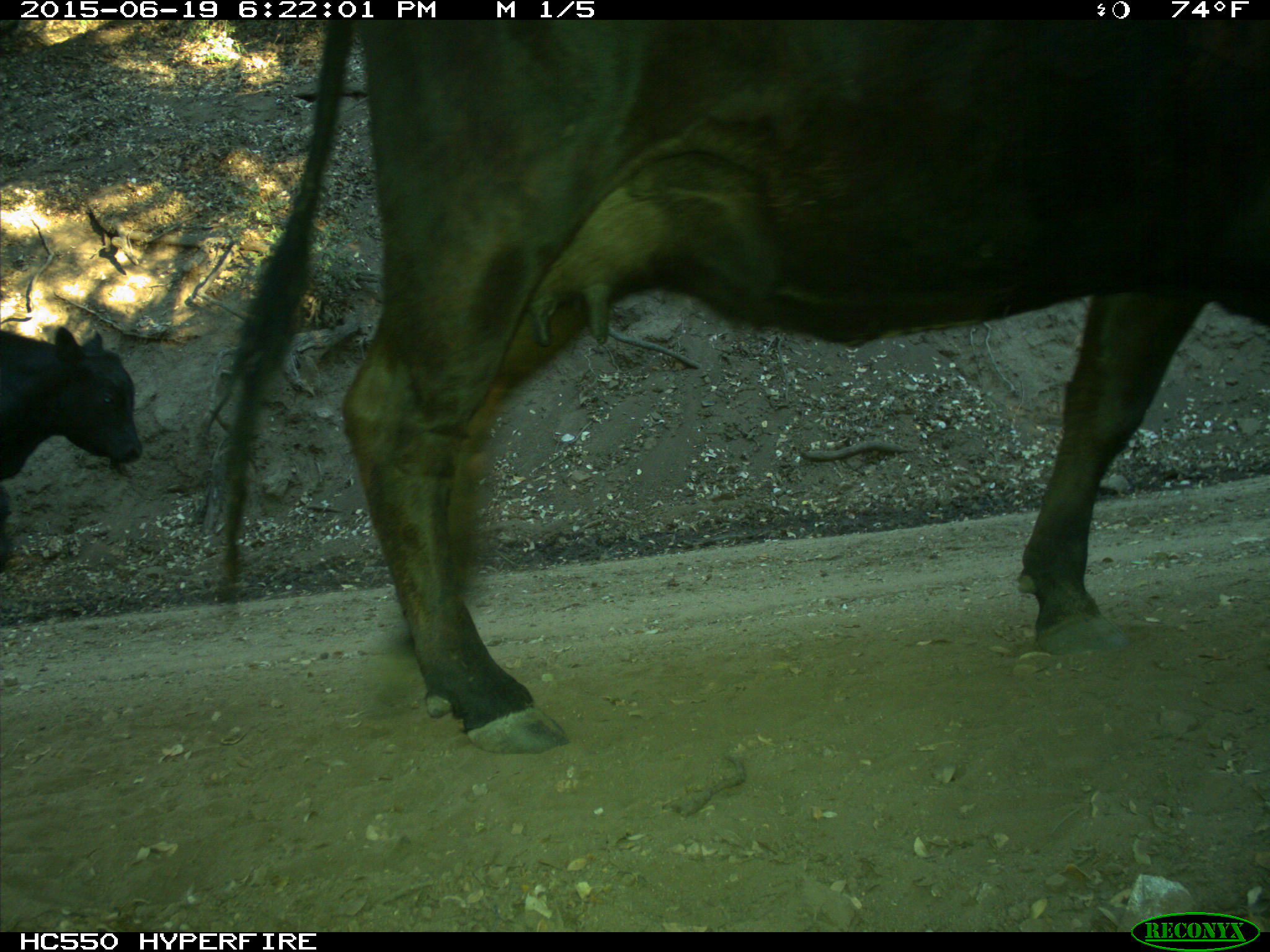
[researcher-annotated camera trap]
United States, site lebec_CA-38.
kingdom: Animalia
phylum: Chordata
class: Mammalia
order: Artiodactyla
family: Bovidae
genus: Bos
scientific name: Bos taurus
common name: domestic cow